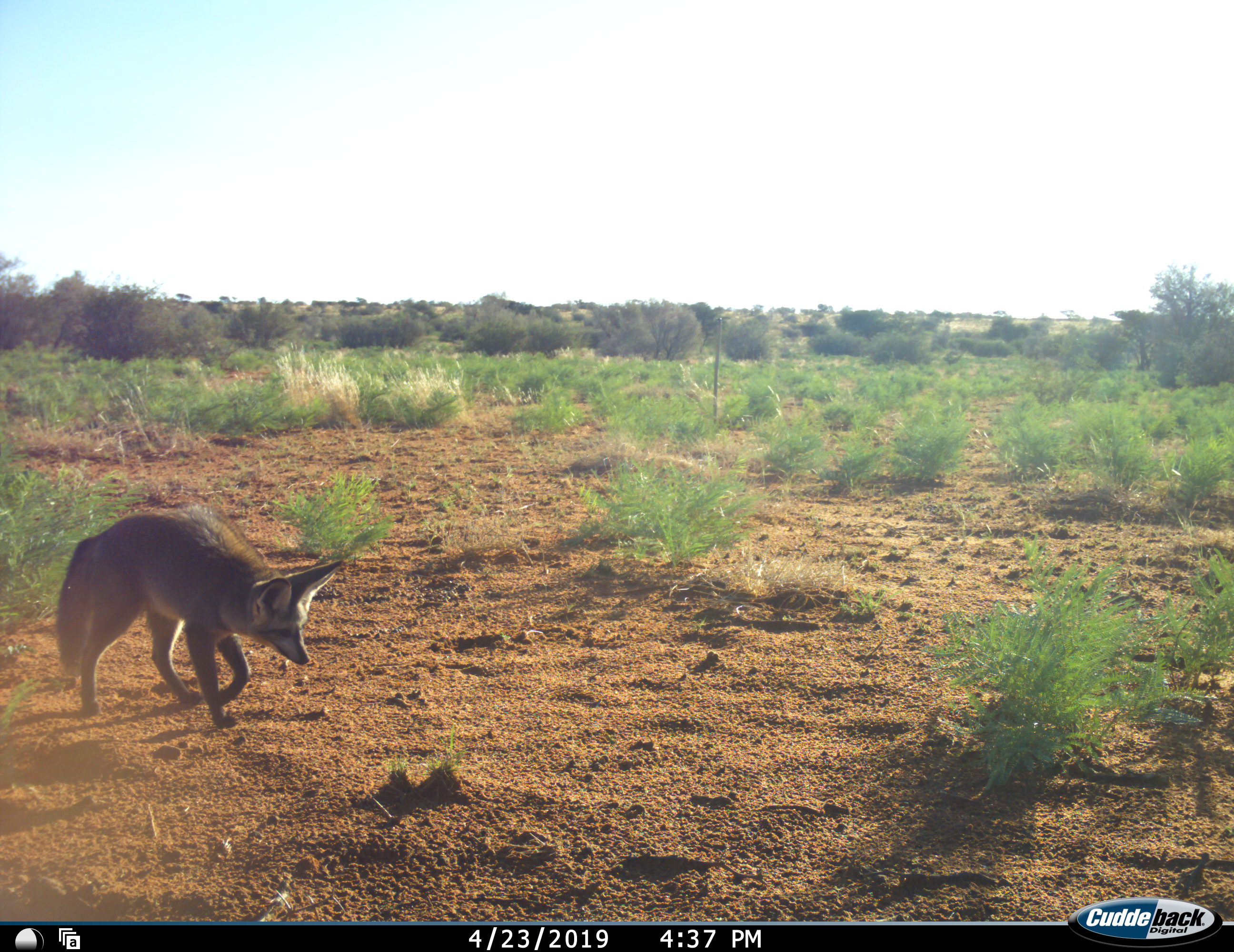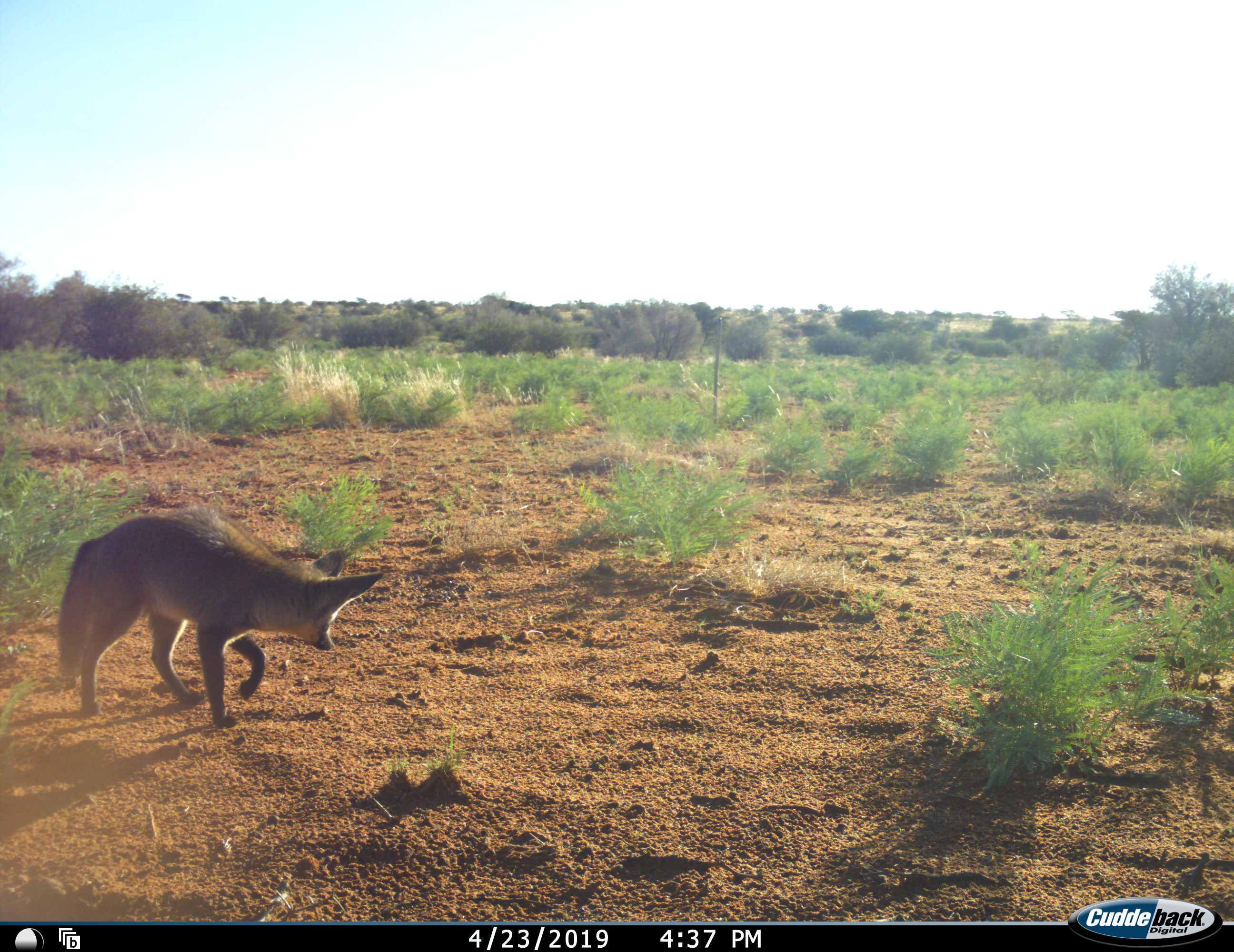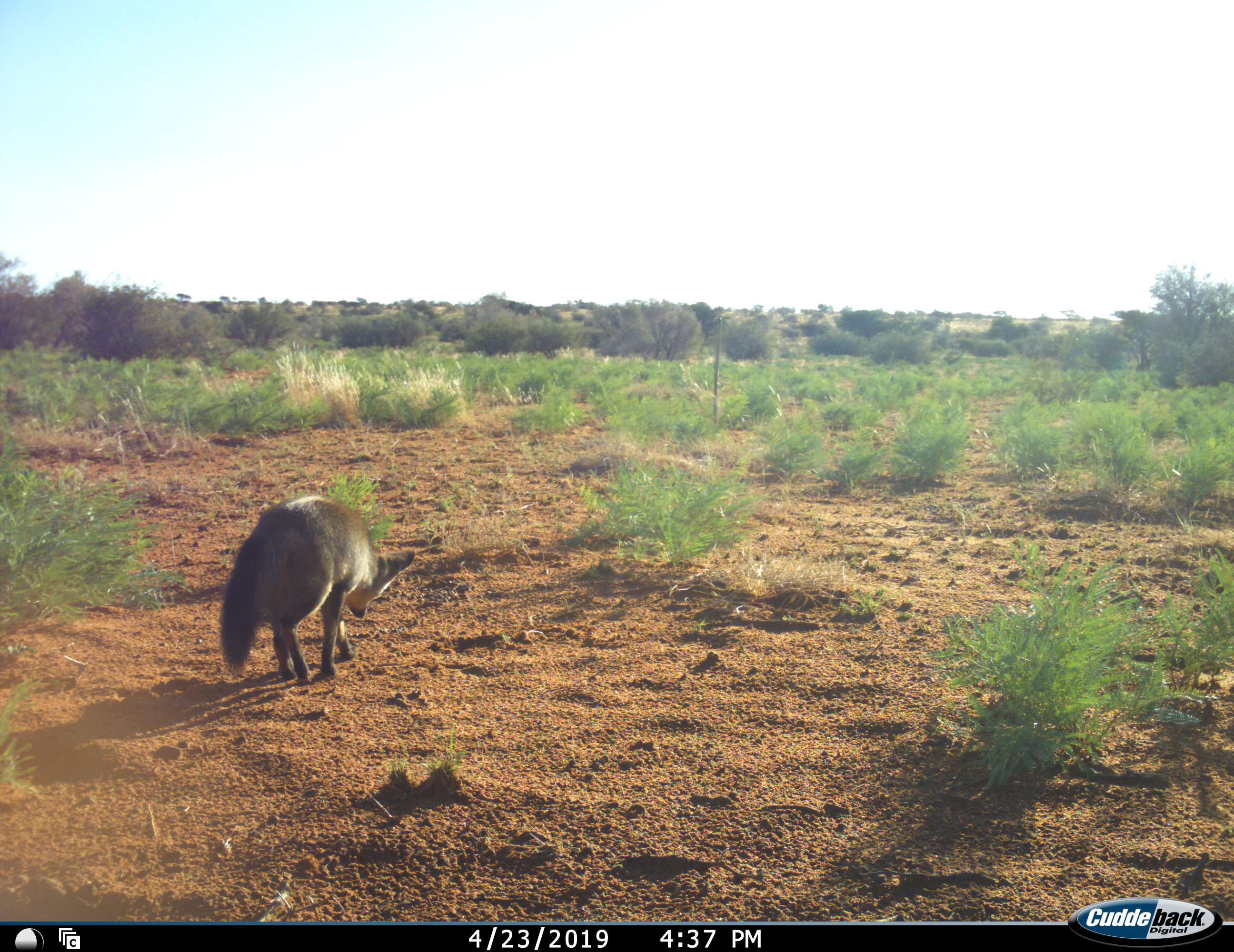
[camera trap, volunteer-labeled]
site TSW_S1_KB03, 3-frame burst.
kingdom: Animalia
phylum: Chordata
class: Mammalia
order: Carnivora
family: Canidae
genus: Otocyon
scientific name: Otocyon megalotis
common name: bat-eared fox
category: foxbateared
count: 1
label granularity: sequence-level